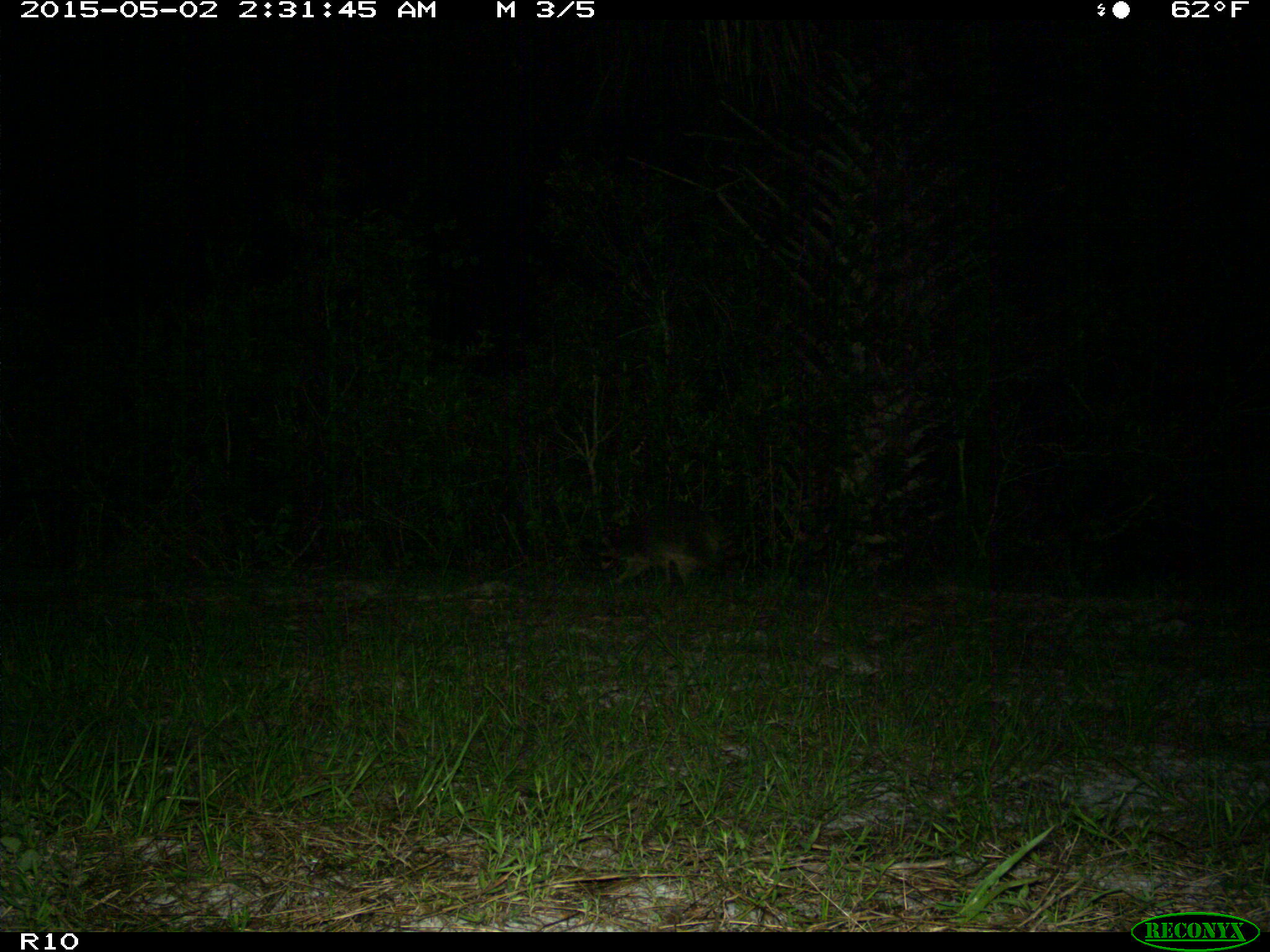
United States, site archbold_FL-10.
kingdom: Animalia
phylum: Chordata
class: Mammalia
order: Carnivora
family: Procyonidae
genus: Procyon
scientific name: Procyon lotor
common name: common raccoon